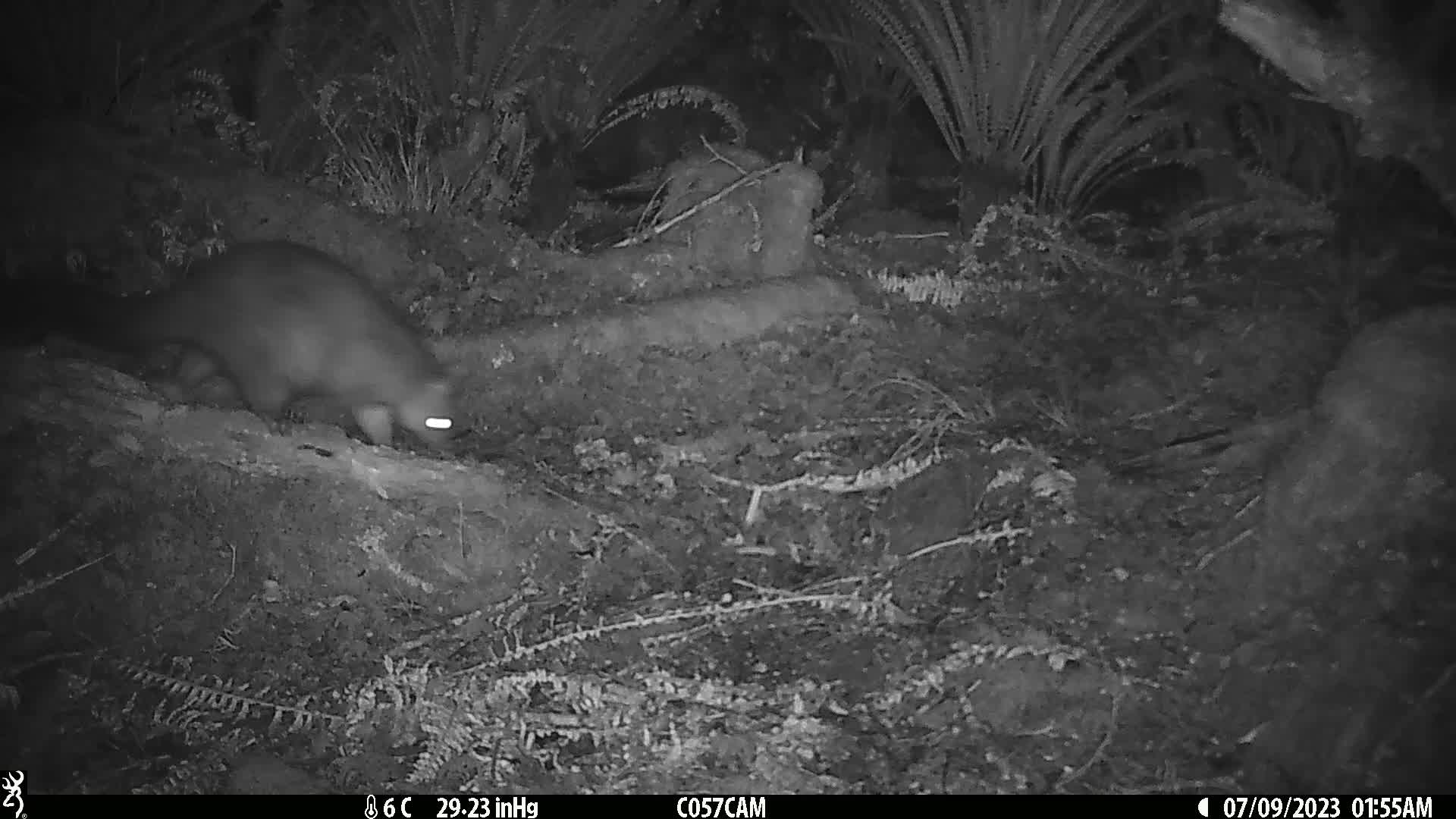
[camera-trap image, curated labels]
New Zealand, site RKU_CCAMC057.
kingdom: Animalia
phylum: Chordata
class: Mammalia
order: Diprotodontia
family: Phalangeridae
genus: Trichosurus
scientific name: Trichosurus vulpecula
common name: common brushtail possum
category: possum